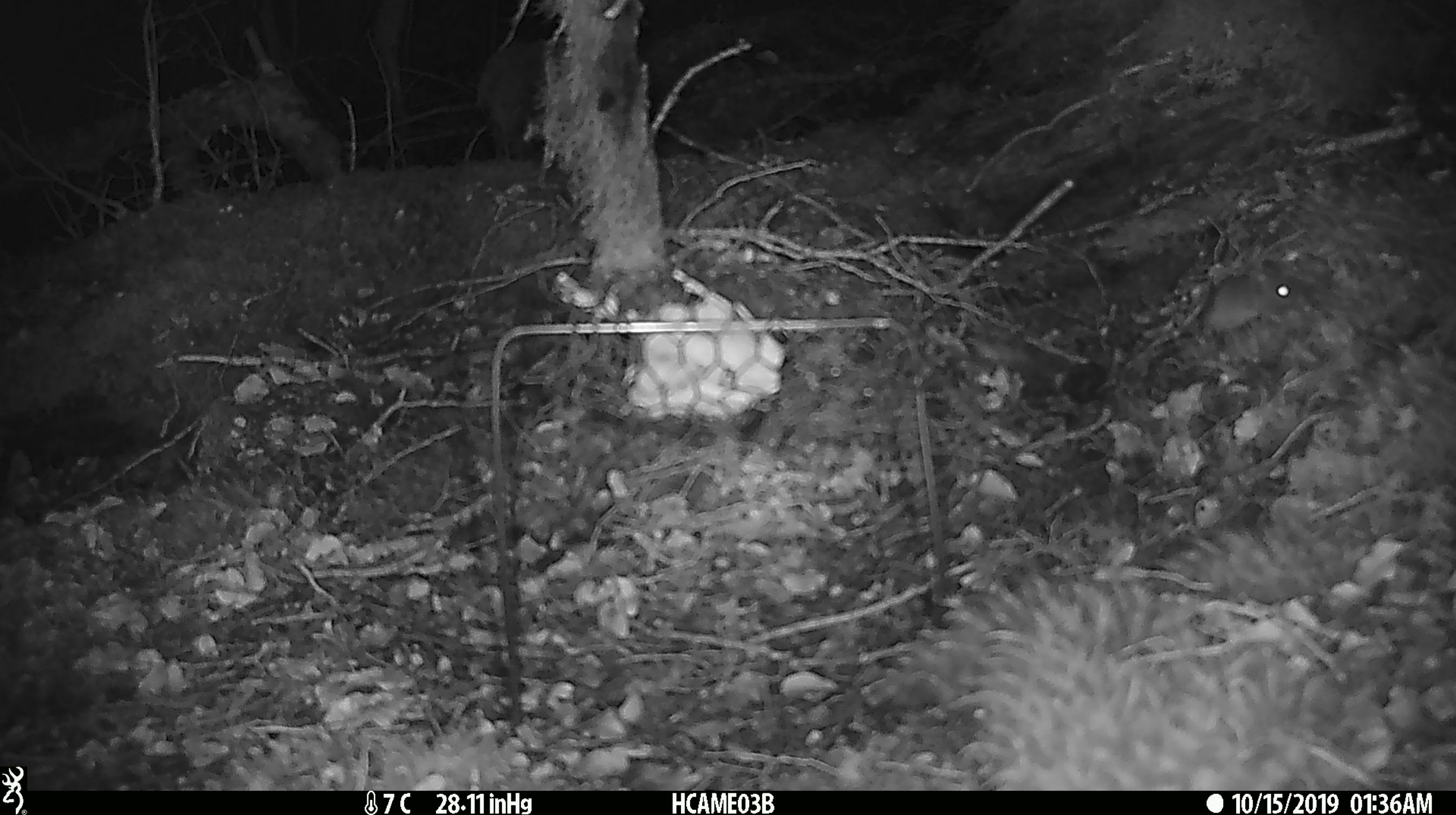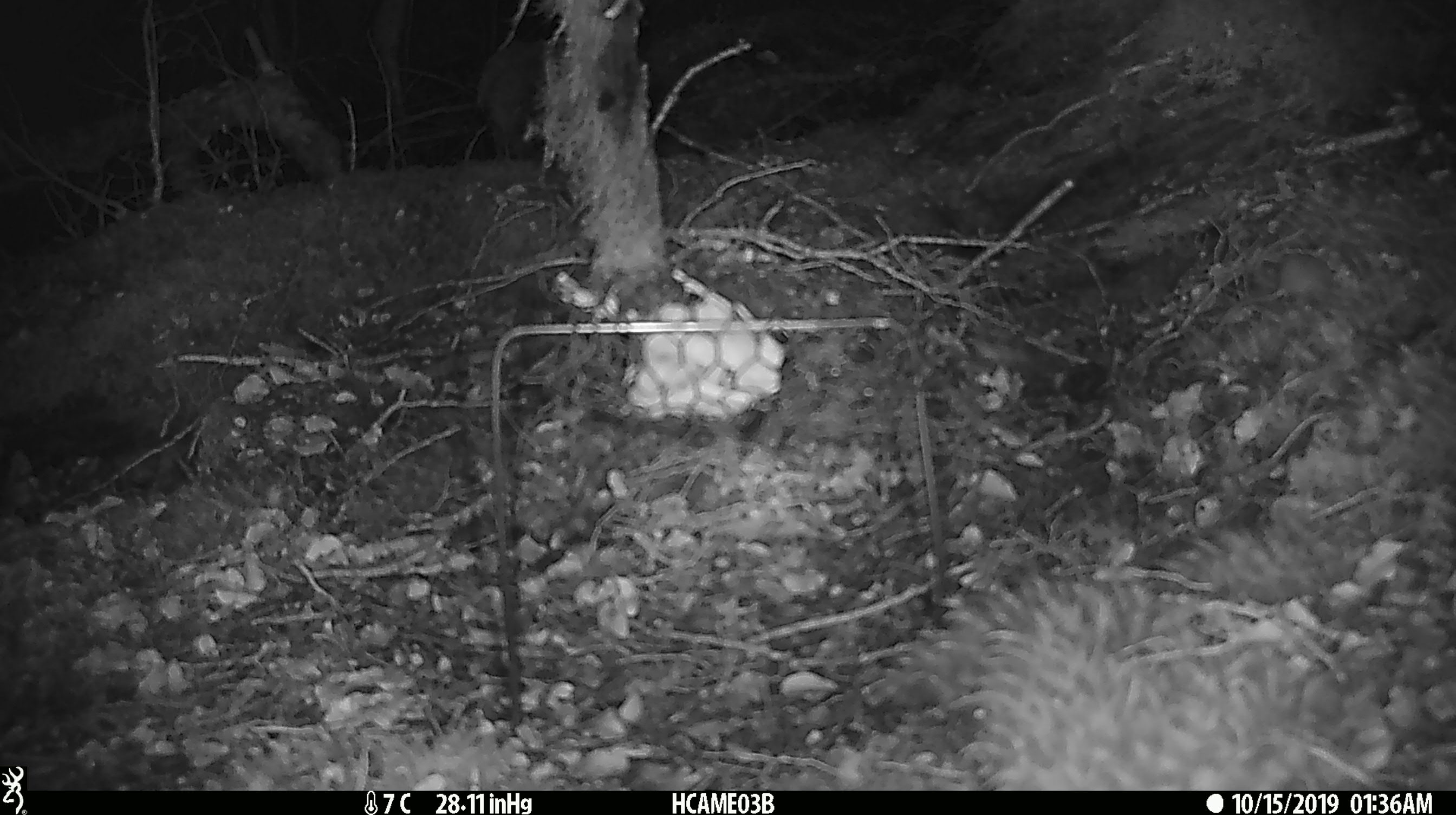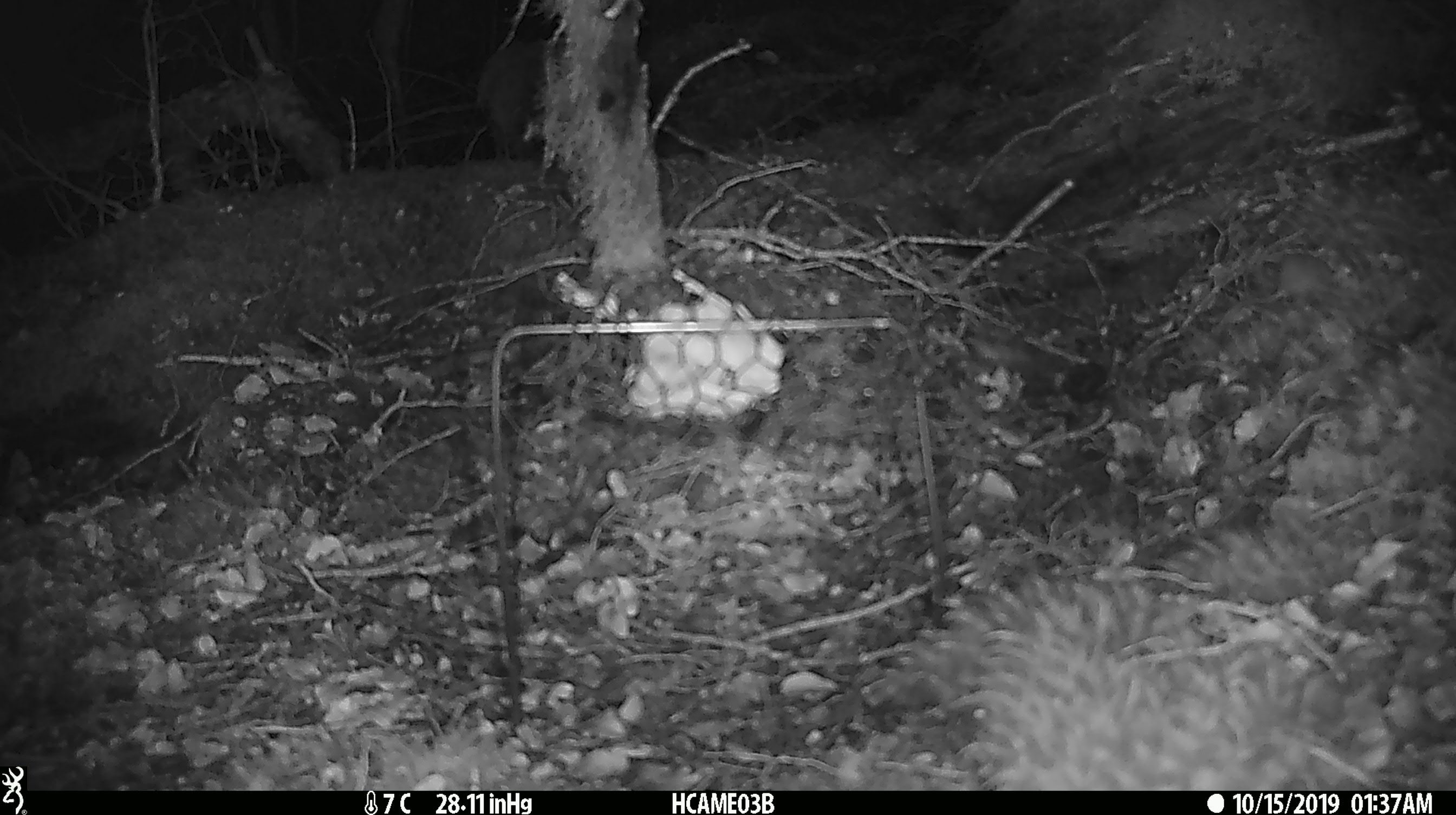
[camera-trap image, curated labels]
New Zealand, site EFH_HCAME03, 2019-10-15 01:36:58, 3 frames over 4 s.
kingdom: Animalia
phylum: Chordata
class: Mammalia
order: Rodentia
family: Muridae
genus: Mus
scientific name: Mus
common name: mouse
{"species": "mouse (Mus)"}